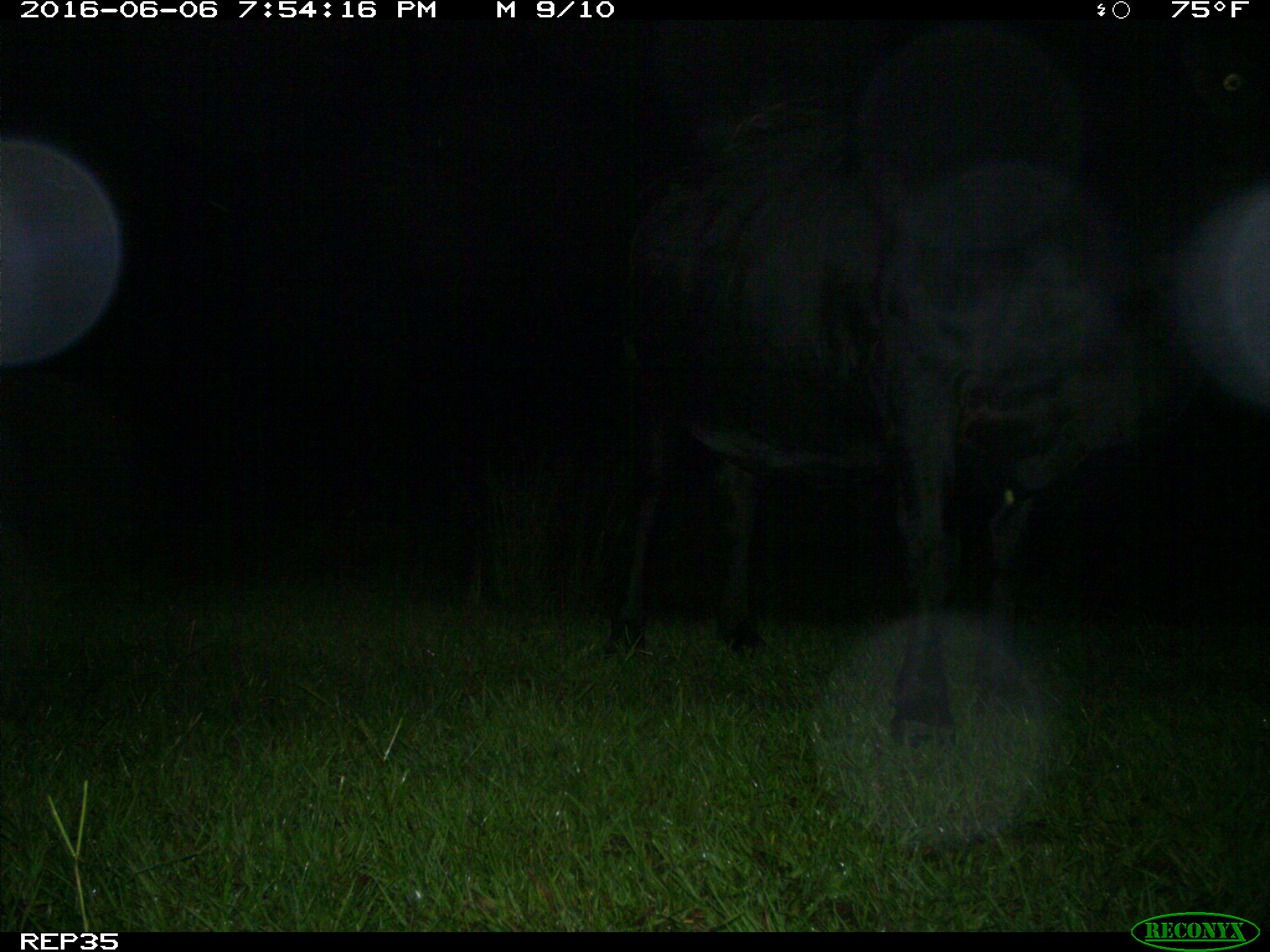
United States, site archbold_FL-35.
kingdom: Animalia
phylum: Chordata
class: Mammalia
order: Artiodactyla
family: Bovidae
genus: Bos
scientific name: Bos taurus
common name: domestic cow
Bos taurus (domestic cow).